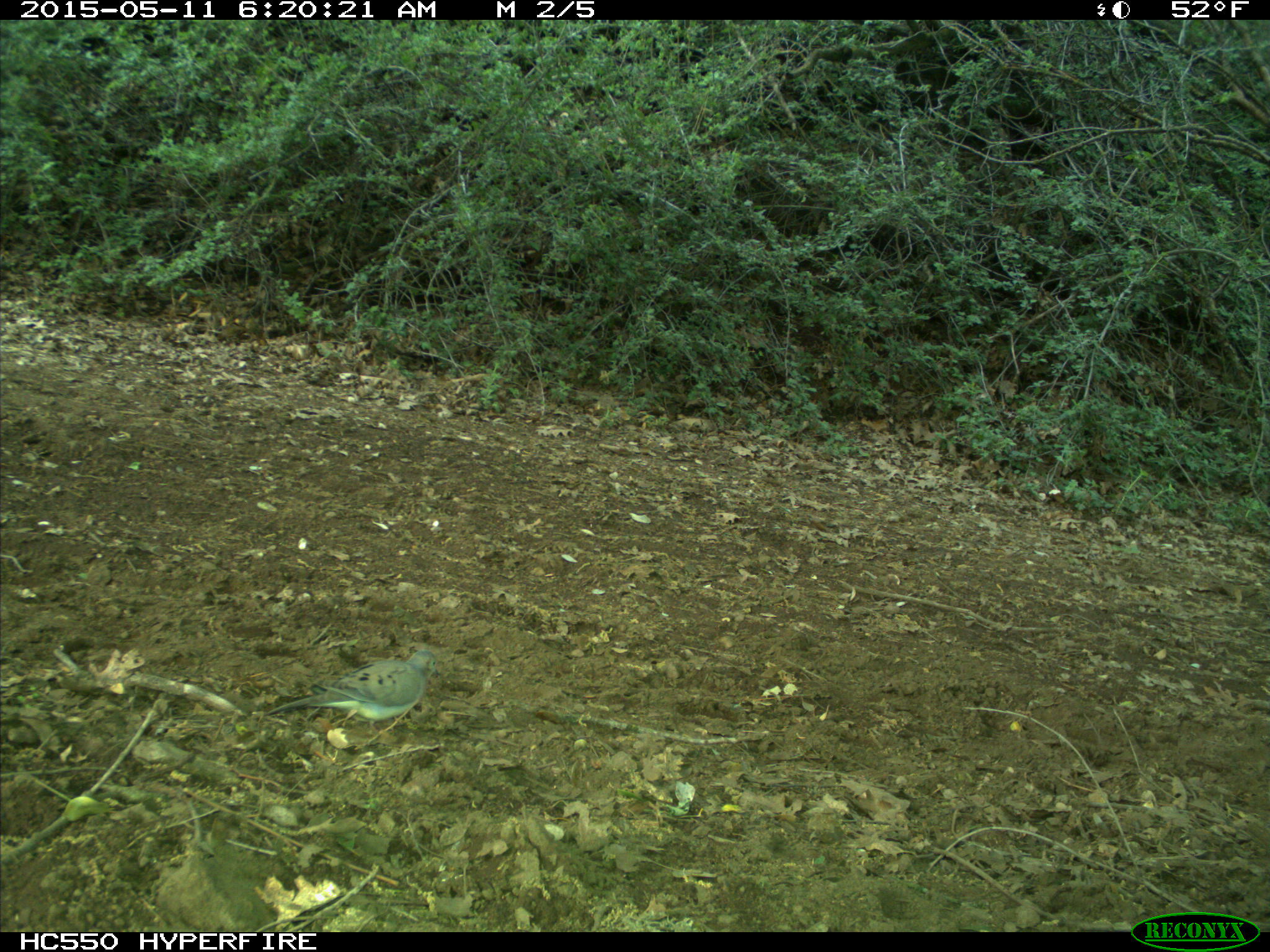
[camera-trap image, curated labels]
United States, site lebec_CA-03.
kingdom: Animalia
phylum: Chordata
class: Aves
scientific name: Aves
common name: birds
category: unidentified bird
Unidentified bird (birds) (Aves).